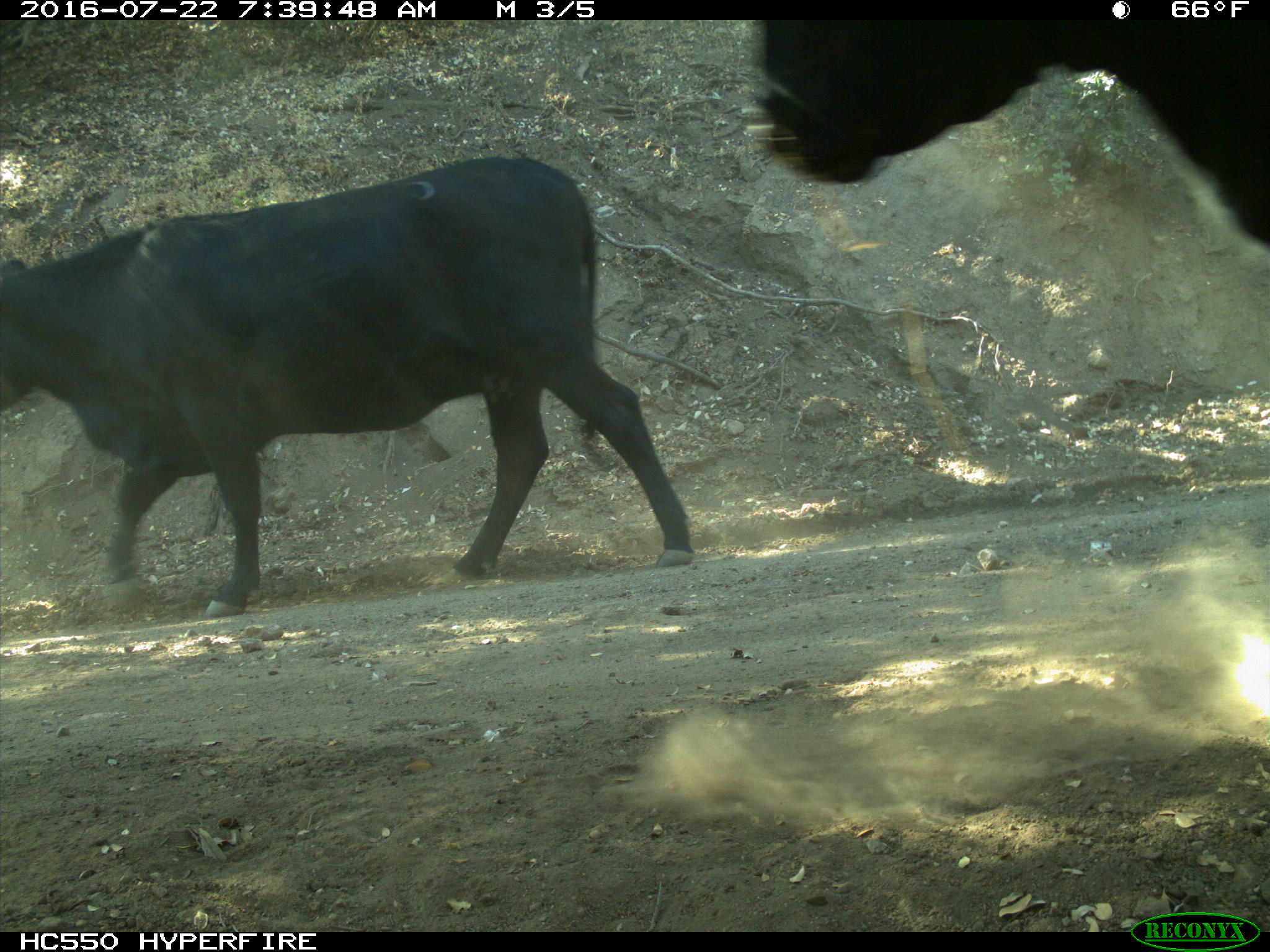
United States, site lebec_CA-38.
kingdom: Animalia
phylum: Chordata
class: Mammalia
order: Artiodactyla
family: Bovidae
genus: Bos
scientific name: Bos taurus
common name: domestic cow